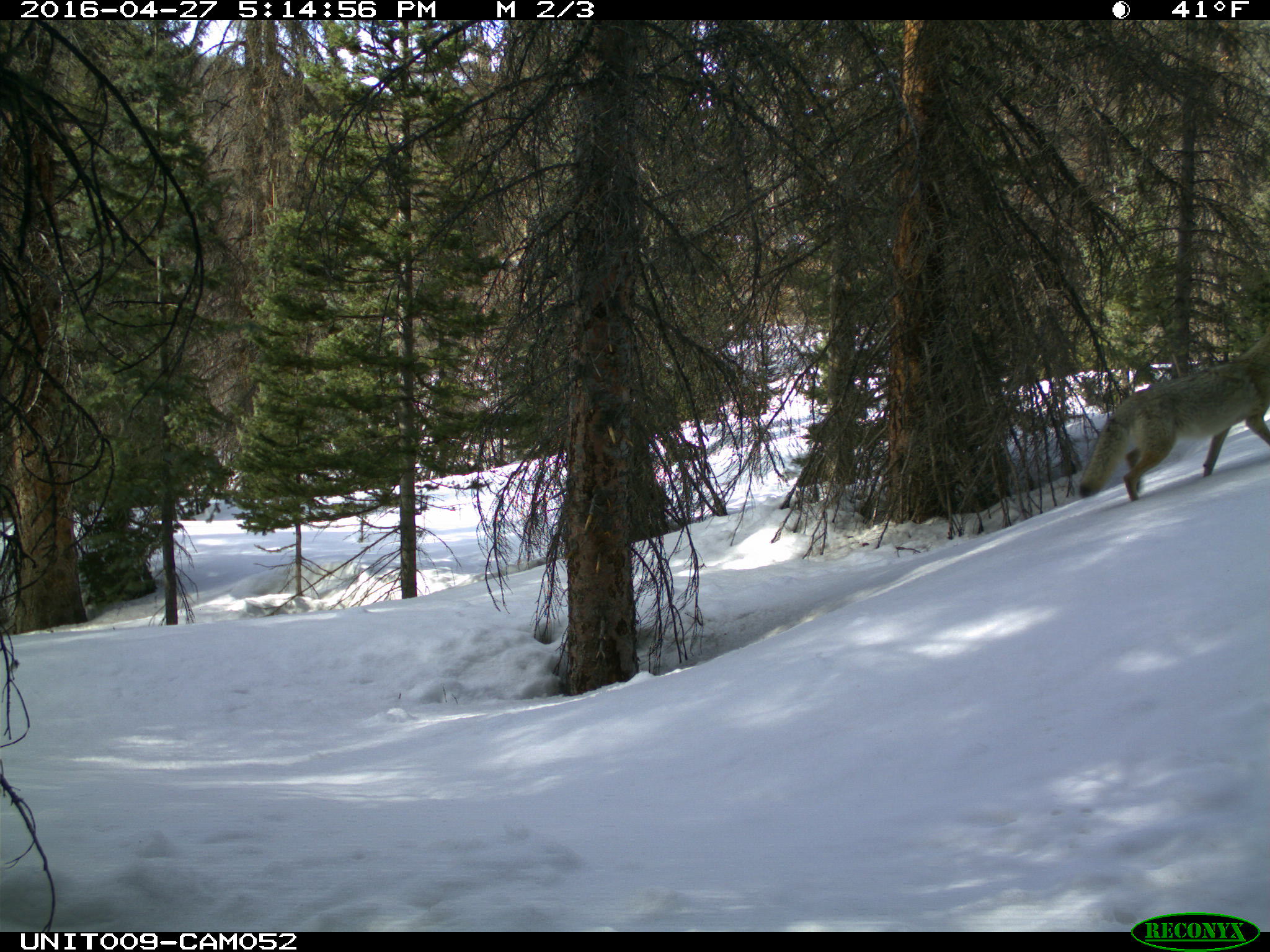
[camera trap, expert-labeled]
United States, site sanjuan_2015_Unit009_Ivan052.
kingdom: Animalia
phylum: Chordata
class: Mammalia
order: Carnivora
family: Canidae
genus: Canis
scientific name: Canis latrans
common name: coyote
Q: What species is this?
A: Canis latrans (coyote).